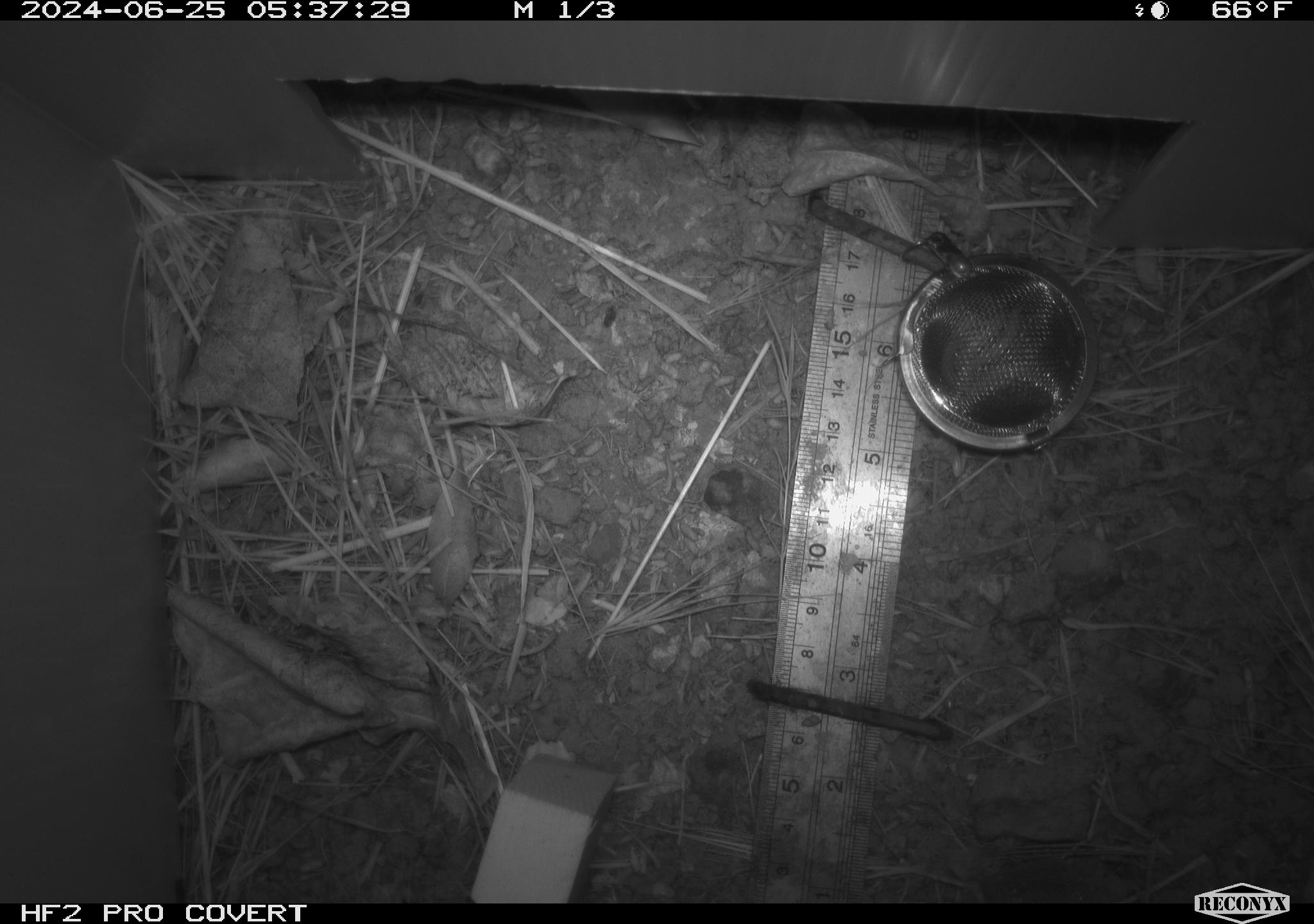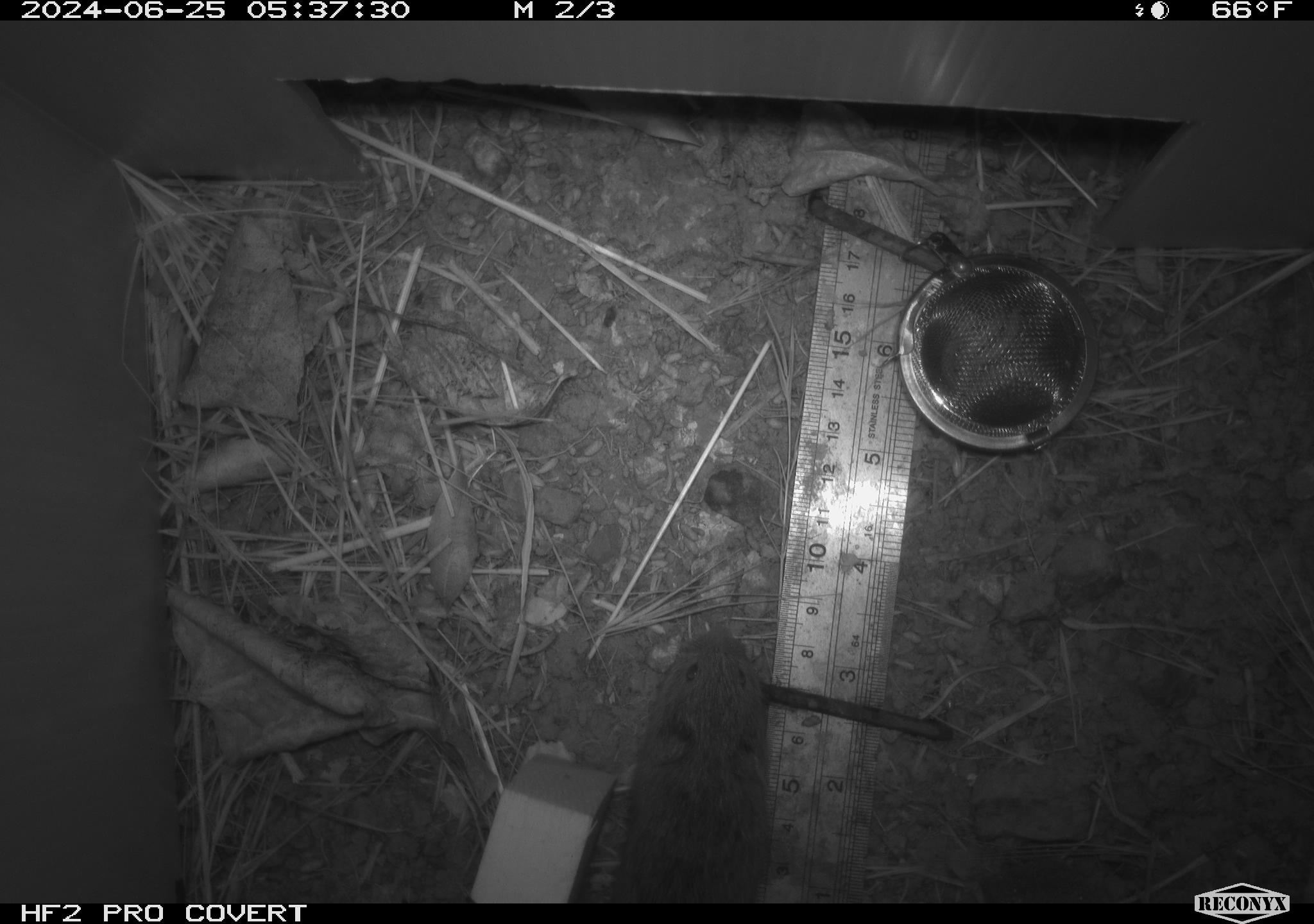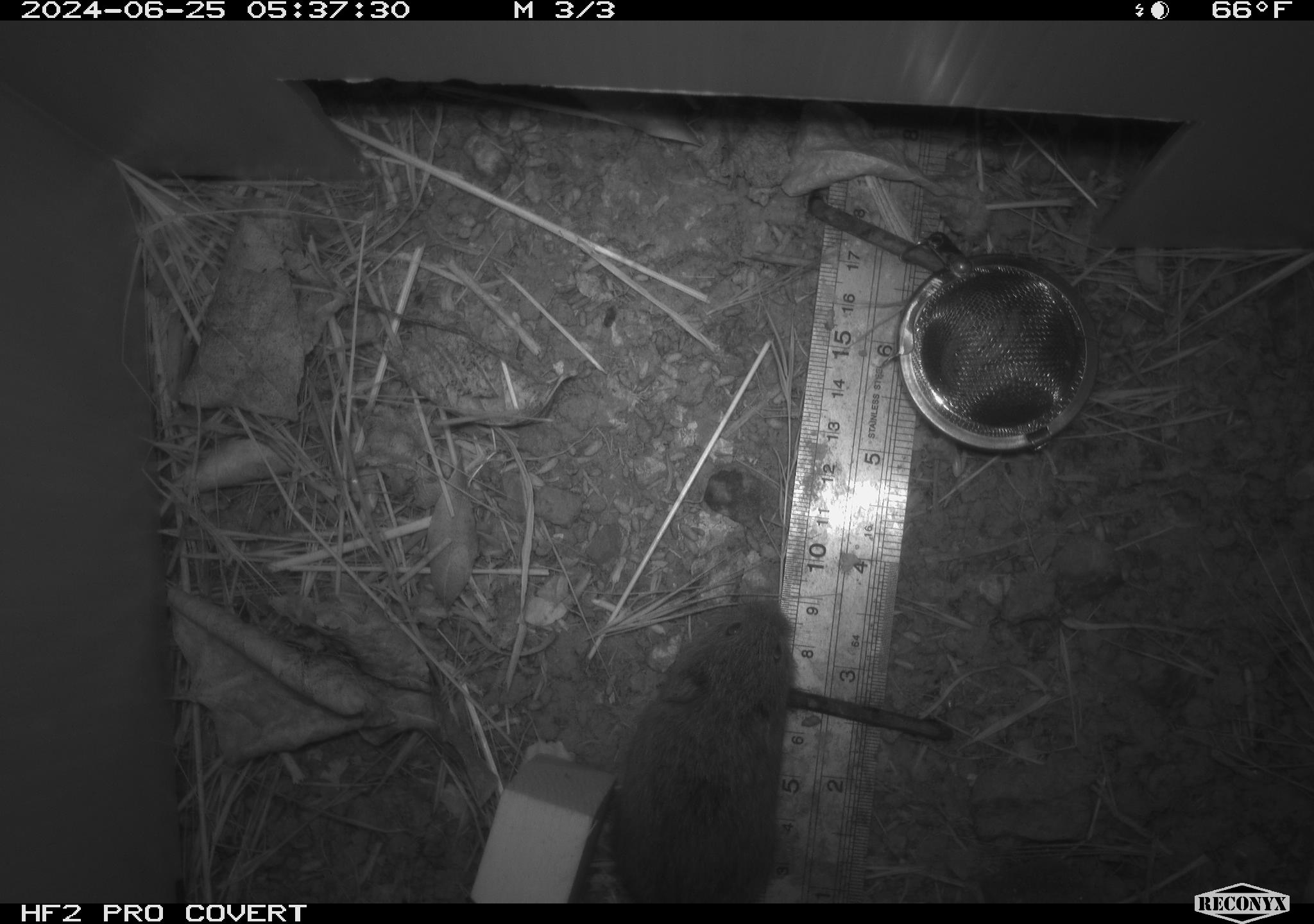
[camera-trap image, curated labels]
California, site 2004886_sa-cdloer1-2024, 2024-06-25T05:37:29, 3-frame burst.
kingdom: Animalia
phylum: Chordata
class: Mammalia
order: Rodentia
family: Cricetidae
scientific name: Arvicolinae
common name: voles, lemmings, and muskrats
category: arvicolinae subfamily